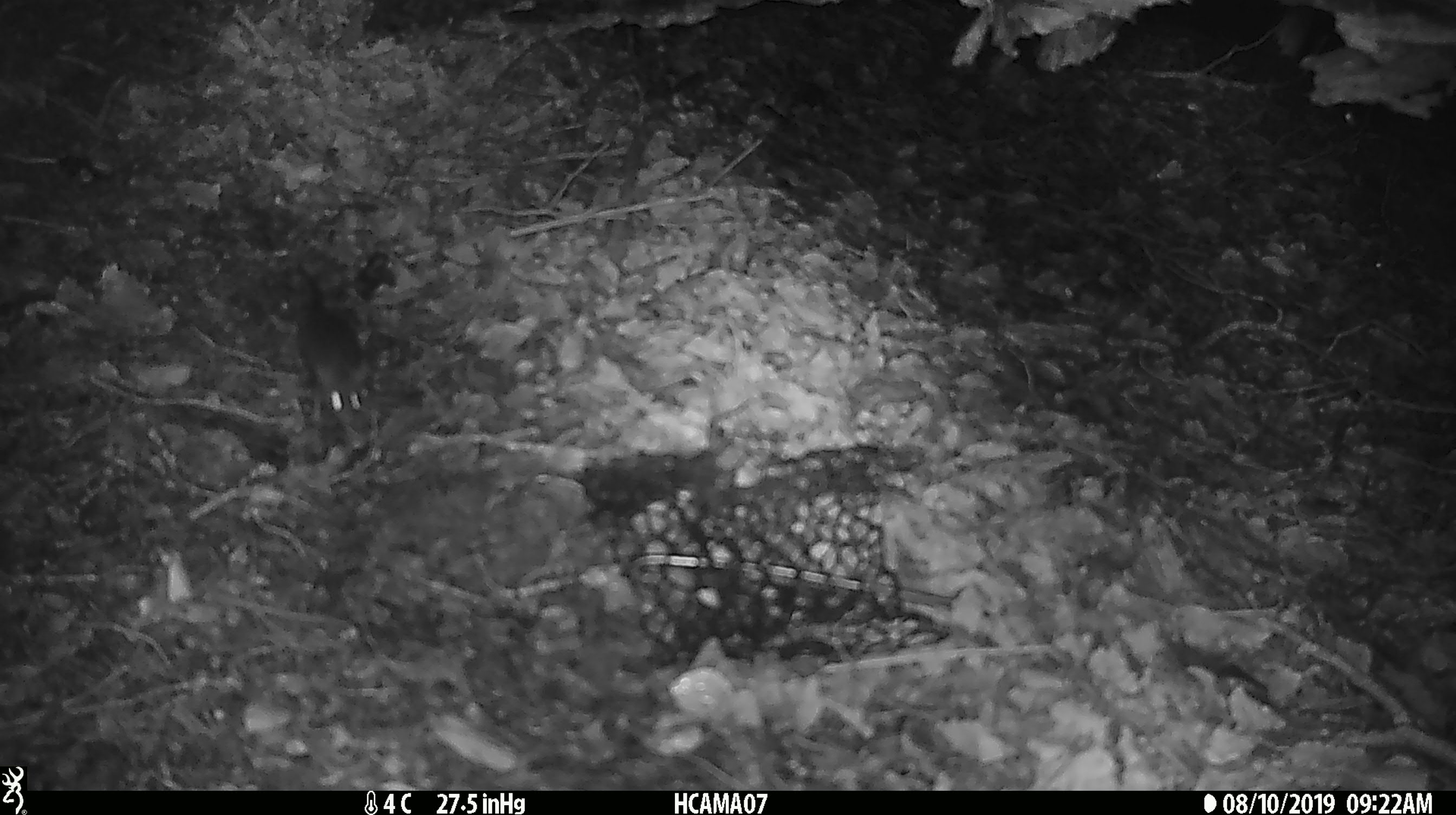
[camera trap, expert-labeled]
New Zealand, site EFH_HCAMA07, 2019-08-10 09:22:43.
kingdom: Animalia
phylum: Chordata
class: Mammalia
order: Rodentia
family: Muridae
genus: Mus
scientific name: Mus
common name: mouse